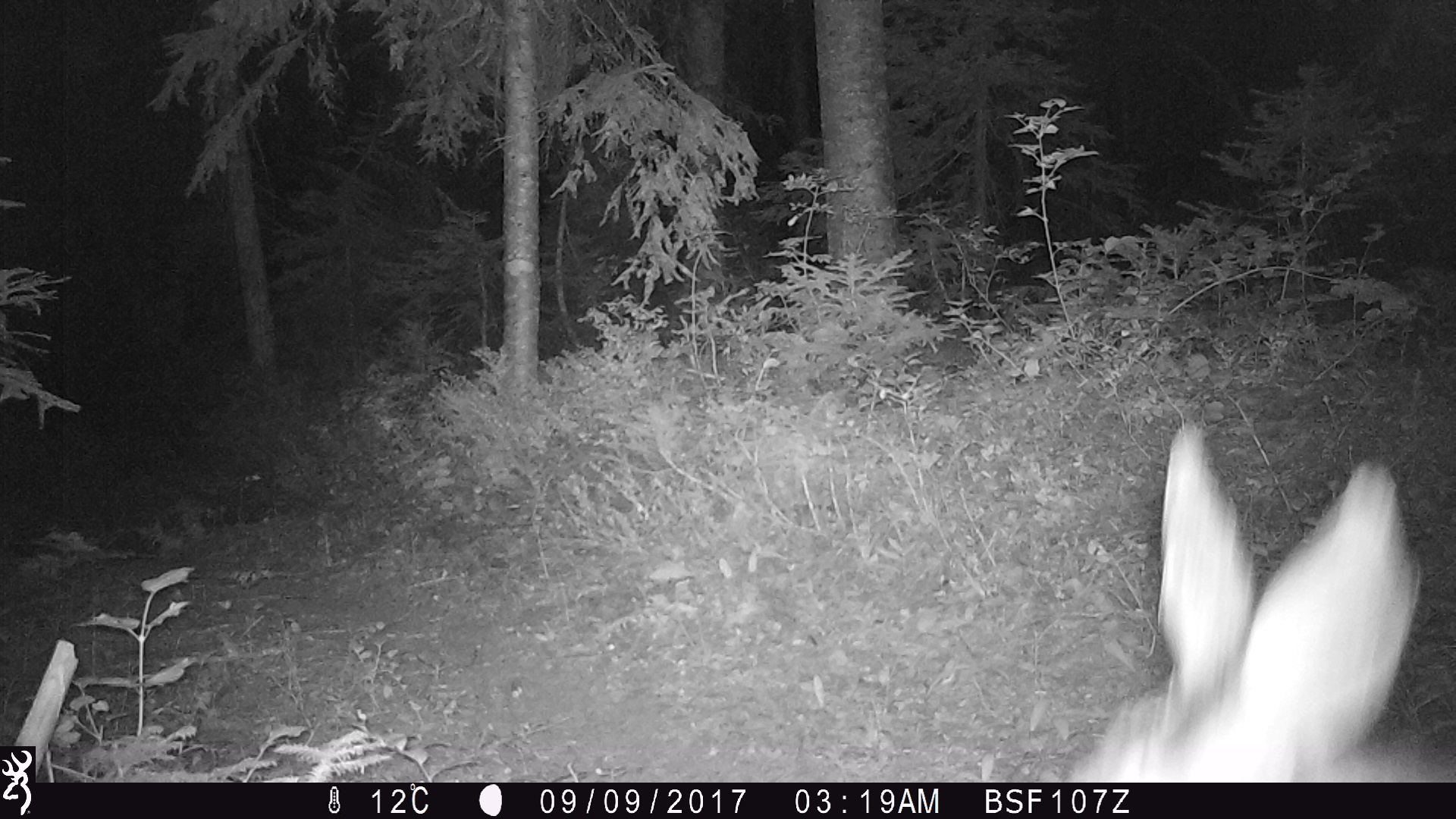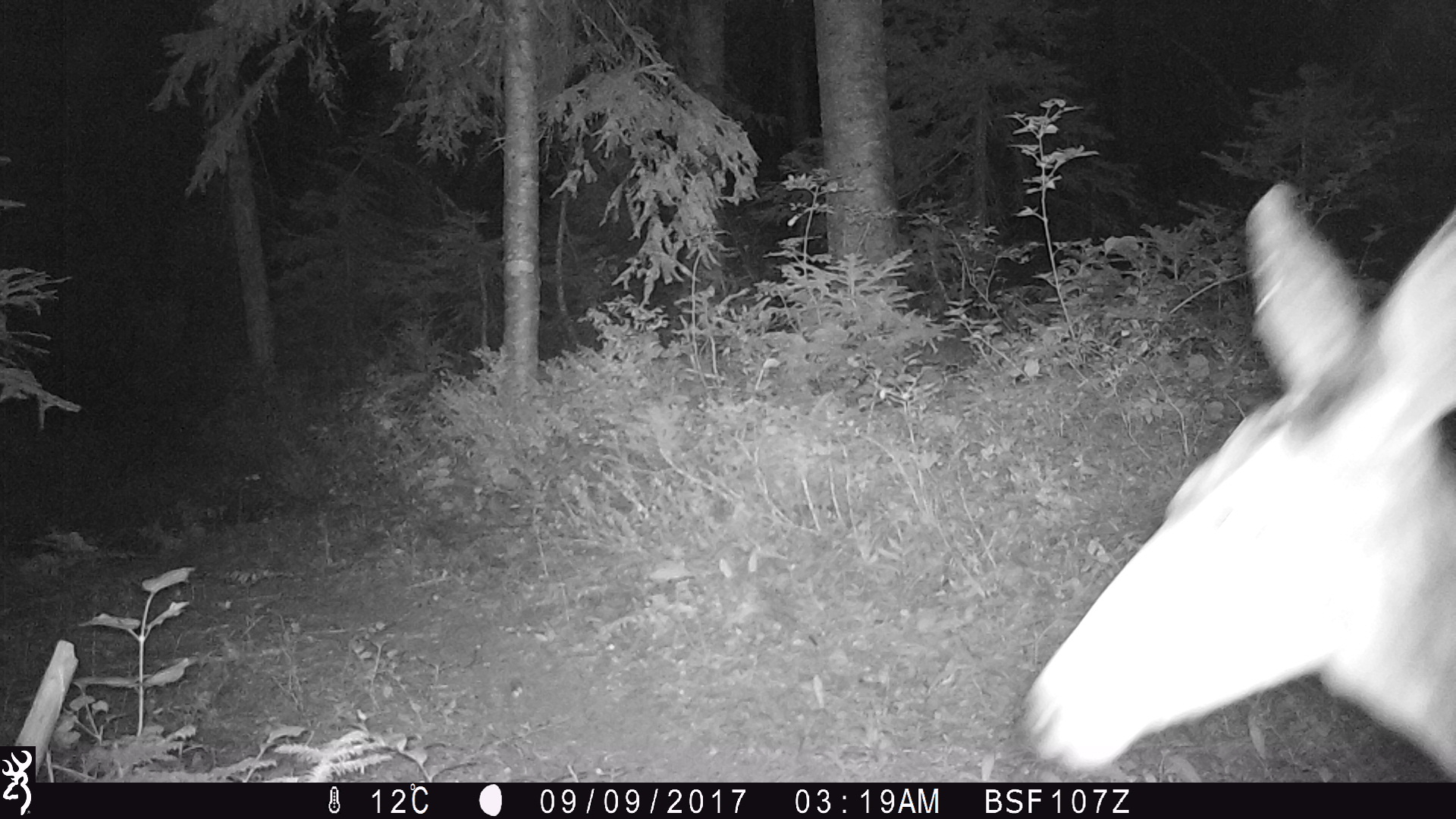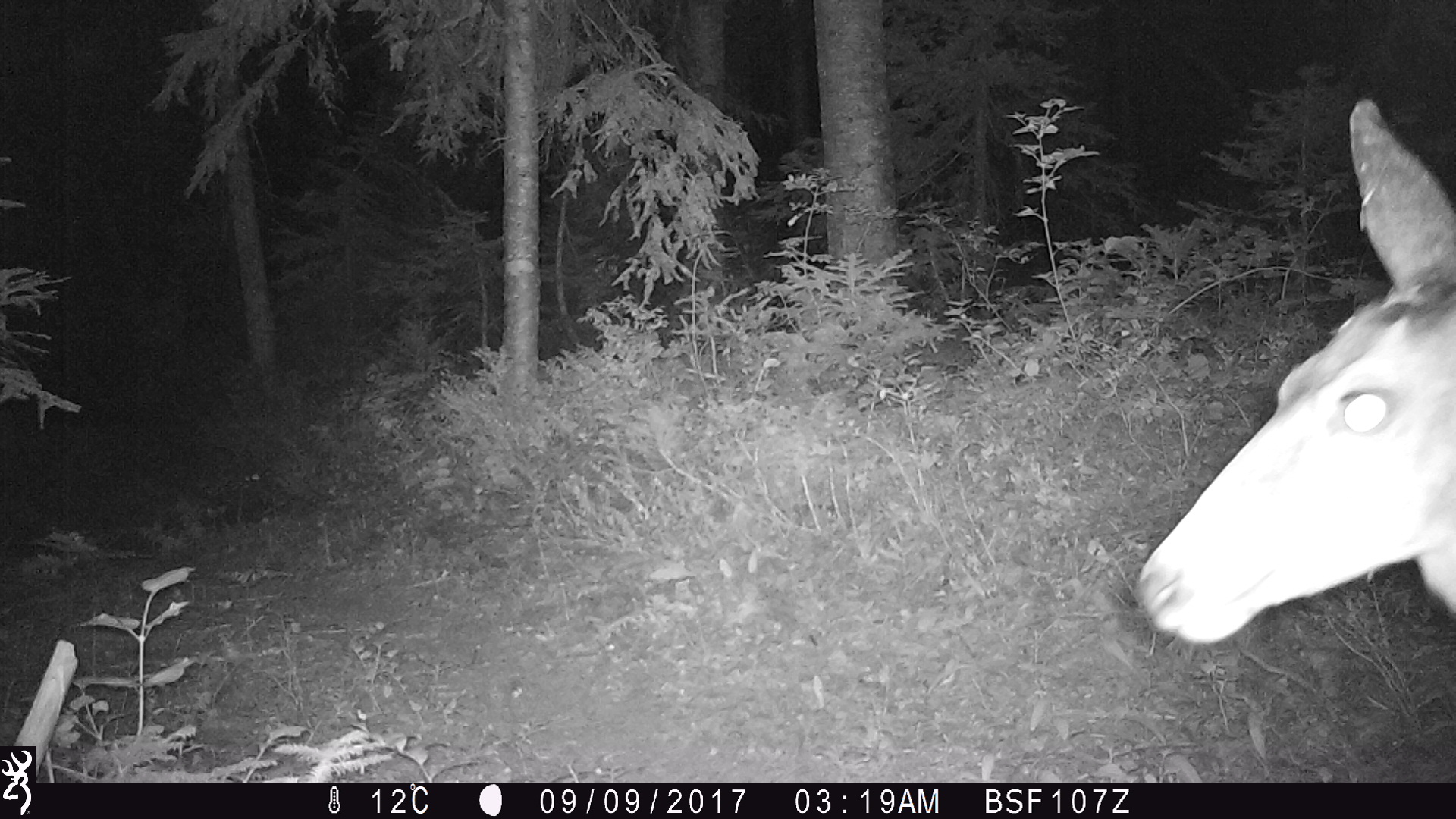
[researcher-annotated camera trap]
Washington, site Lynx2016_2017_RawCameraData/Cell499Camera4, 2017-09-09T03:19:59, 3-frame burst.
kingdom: Animalia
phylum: Chordata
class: Mammalia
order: Artiodactyla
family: Cervidae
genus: Odocoileus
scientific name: Odocoileus hemionus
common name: mule deer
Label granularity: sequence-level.